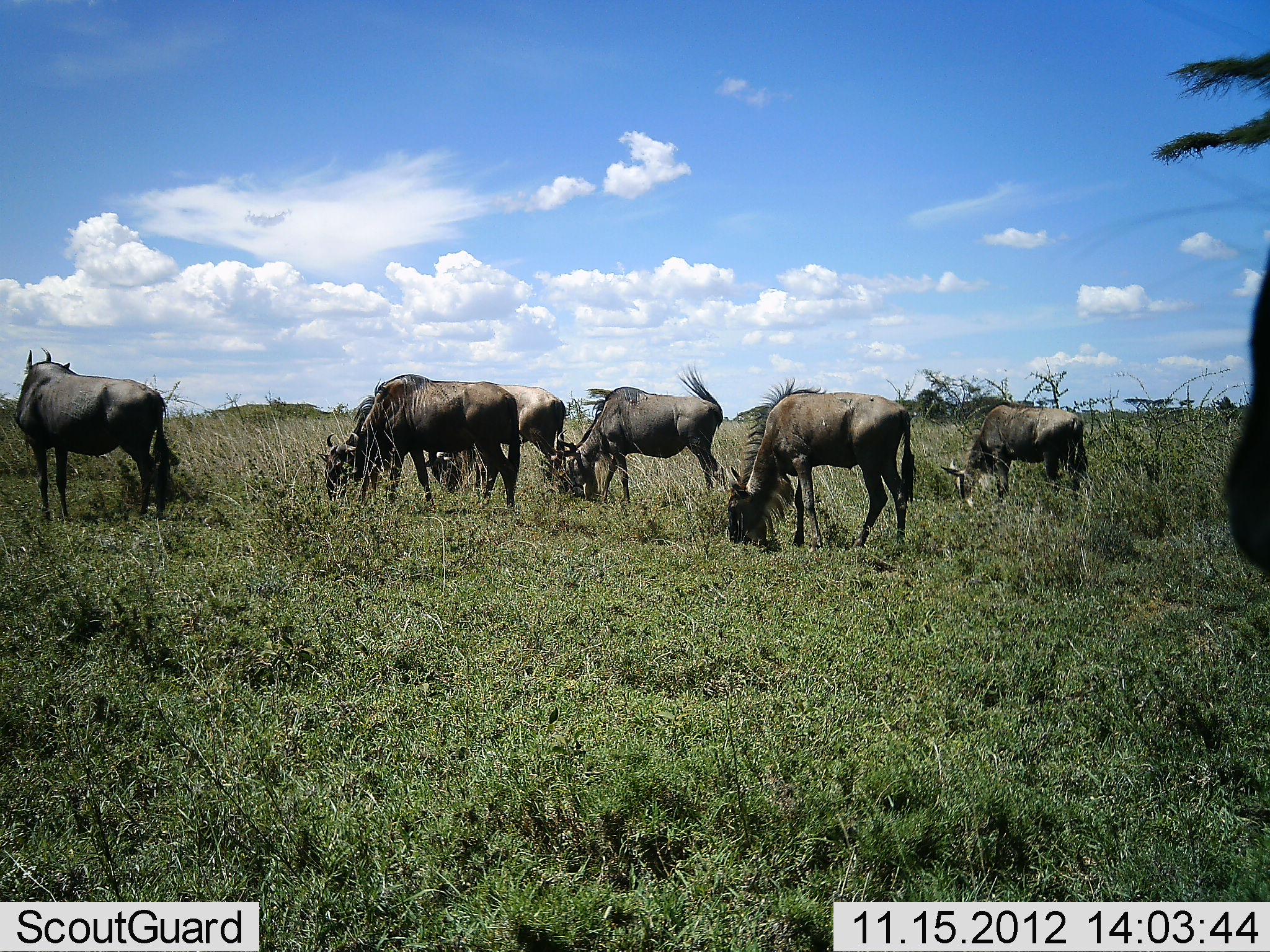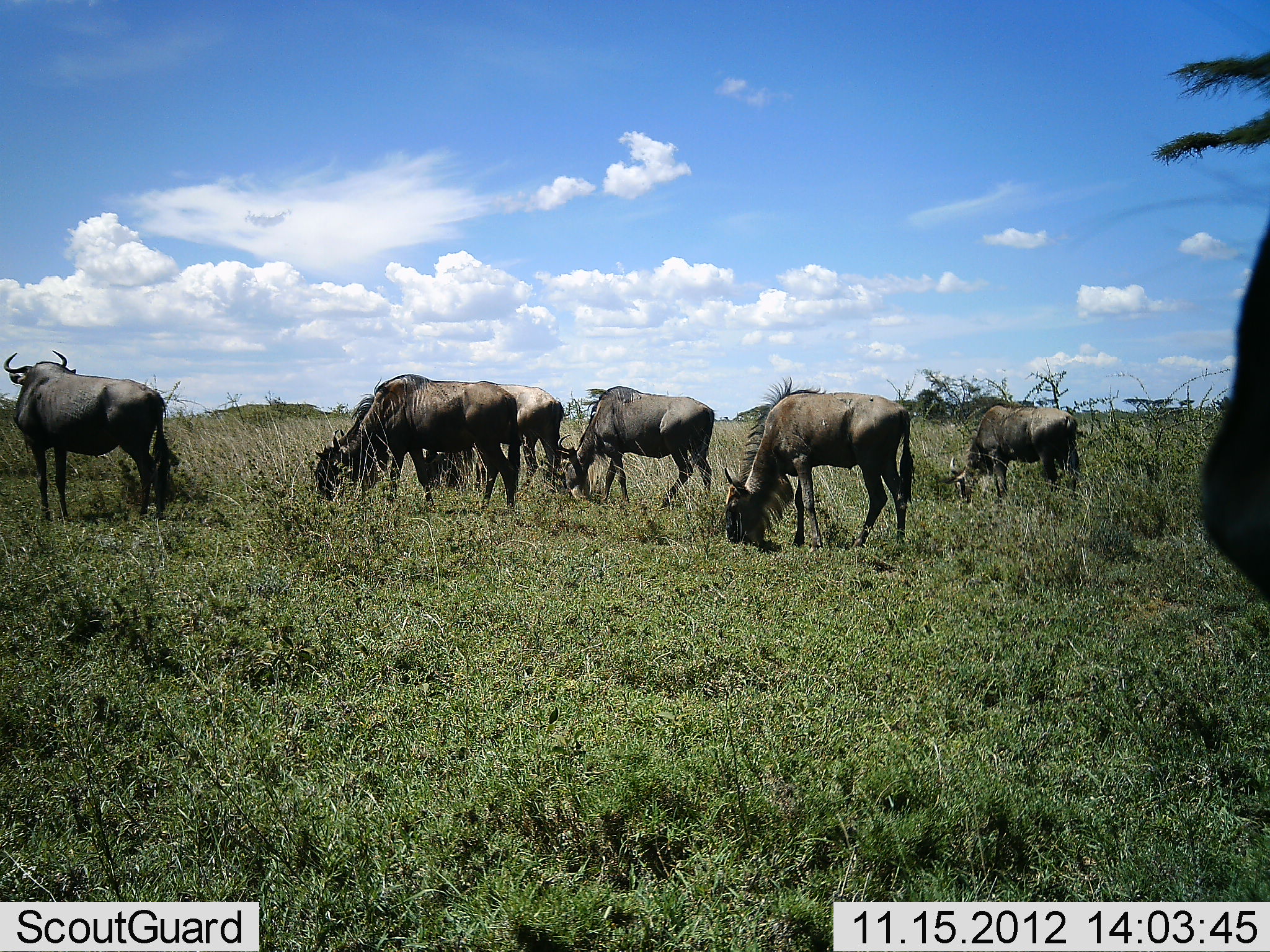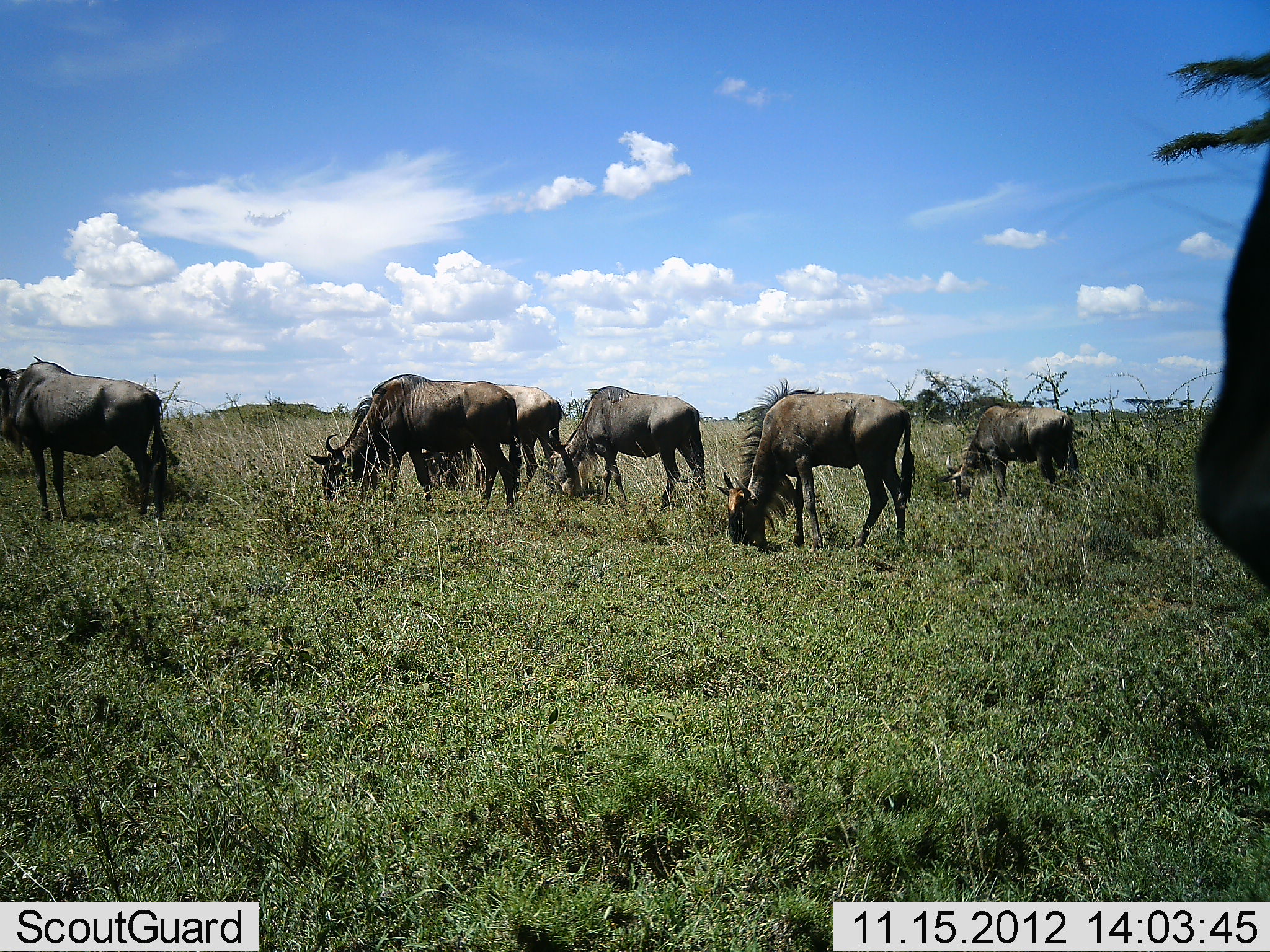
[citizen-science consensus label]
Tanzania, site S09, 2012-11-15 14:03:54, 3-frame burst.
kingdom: Animalia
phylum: Chordata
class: Mammalia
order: Artiodactyla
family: Bovidae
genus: Connochaetes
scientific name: Connochaetes taurinus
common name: blue wildebeest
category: wildebeest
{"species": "wildebeest (blue wildebeest) (Connochaetes taurinus)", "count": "7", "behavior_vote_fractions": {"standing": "33%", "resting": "0%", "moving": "6%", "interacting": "0%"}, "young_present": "0%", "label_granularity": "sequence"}